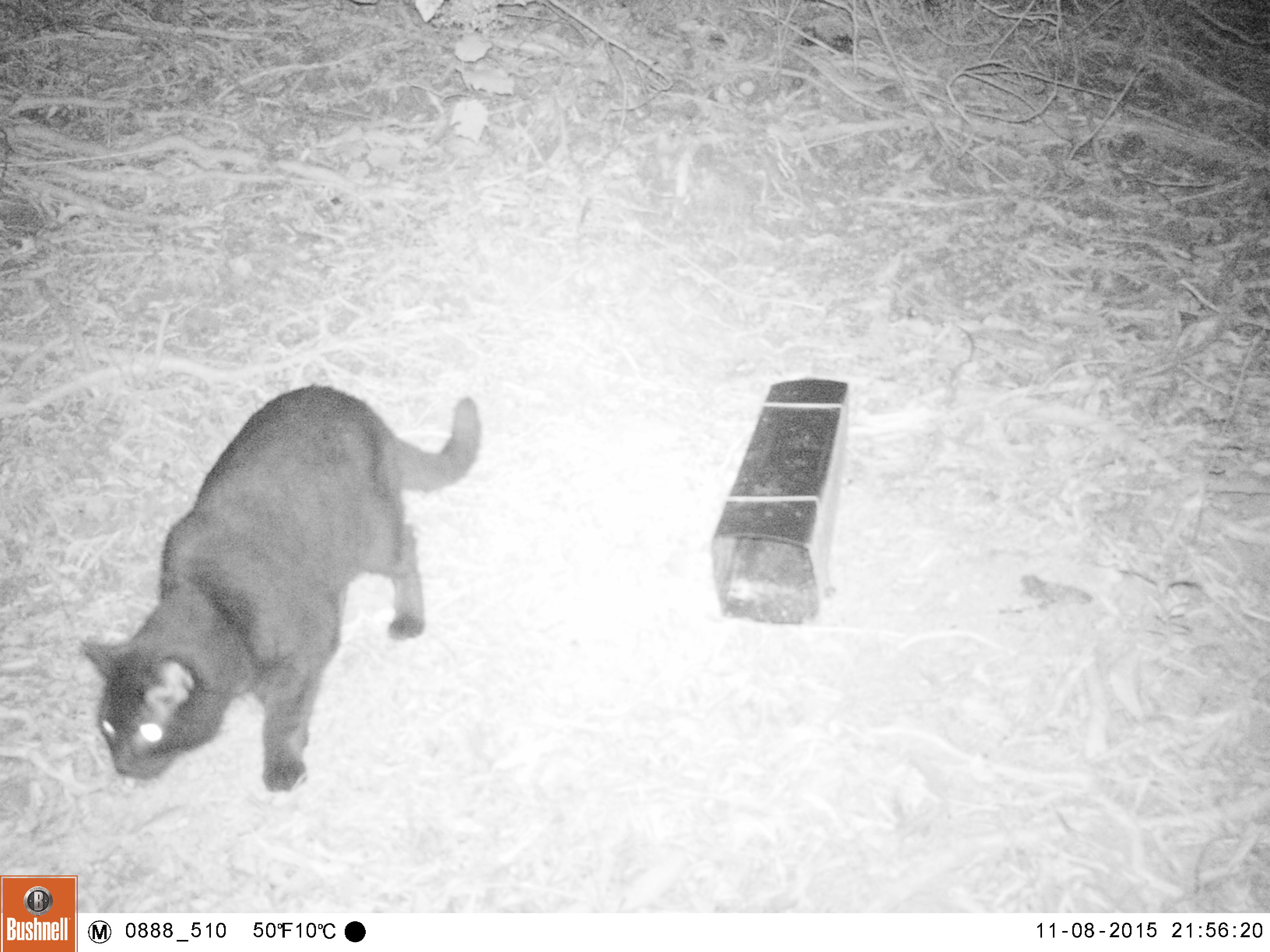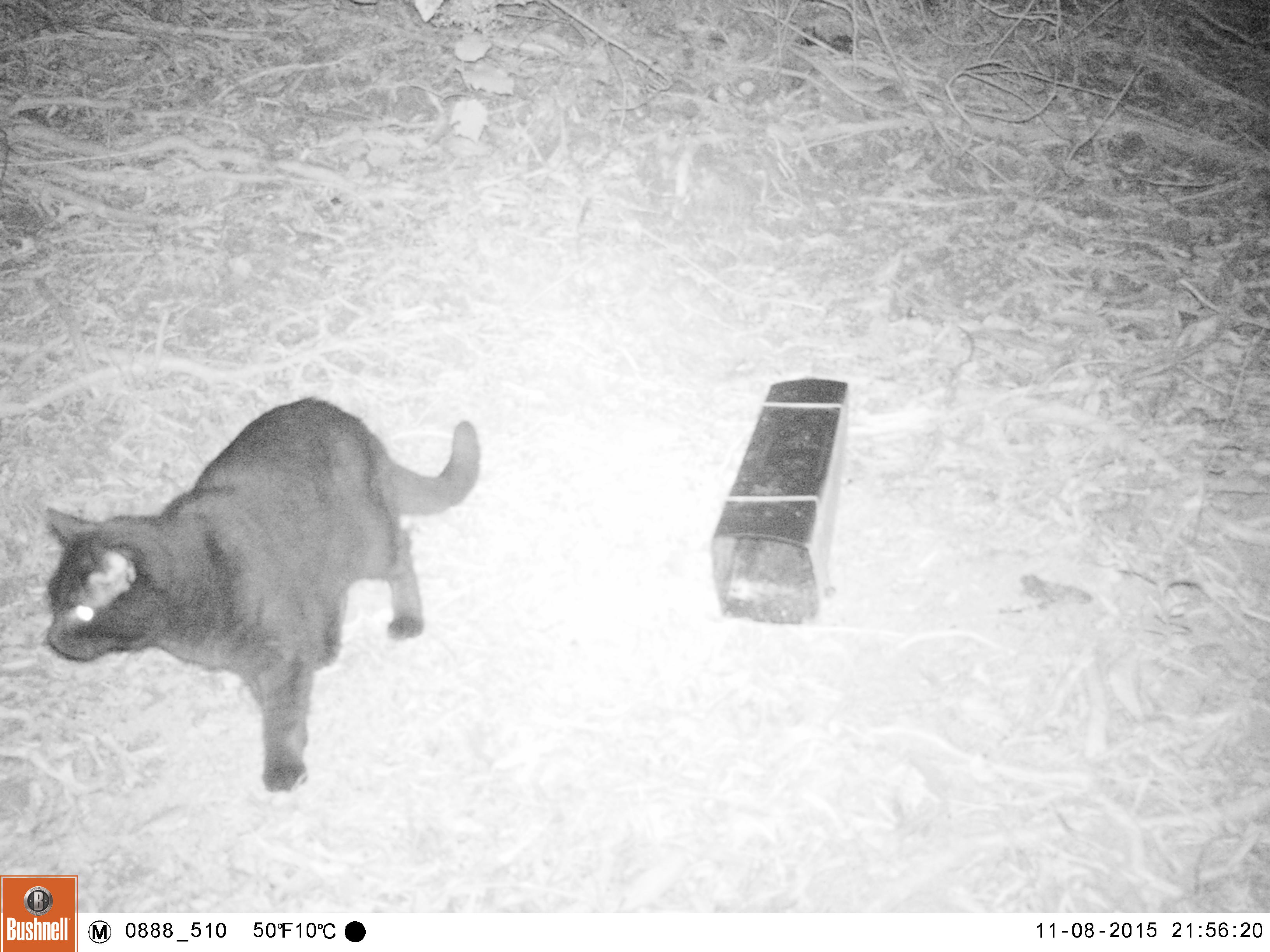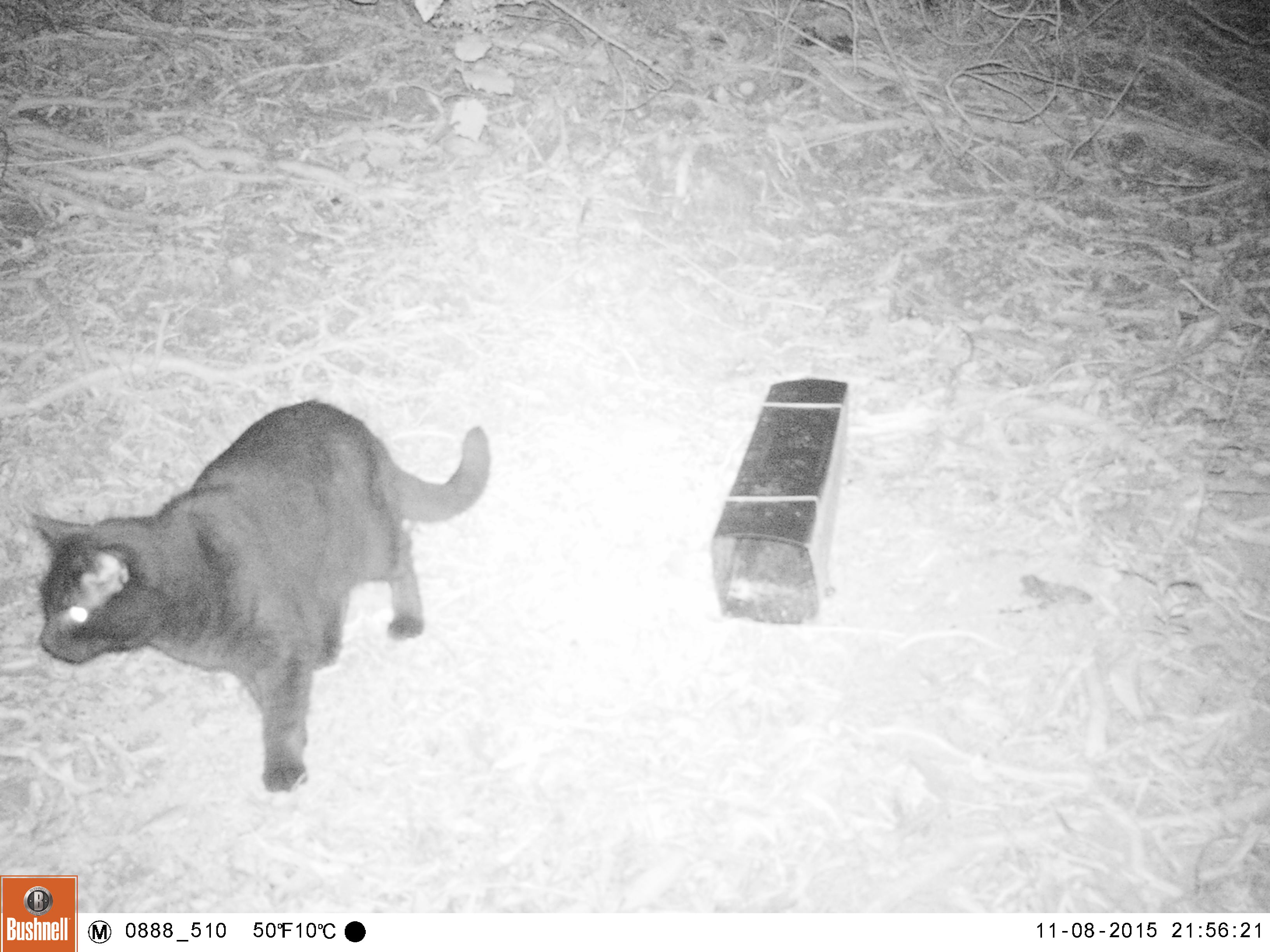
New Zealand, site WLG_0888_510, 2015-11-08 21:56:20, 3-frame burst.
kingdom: Animalia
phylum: Chordata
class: Mammalia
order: Carnivora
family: Felidae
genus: Felis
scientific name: Felis catus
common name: domestic cat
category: cat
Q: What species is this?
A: Cat (domestic cat) (Felis catus).